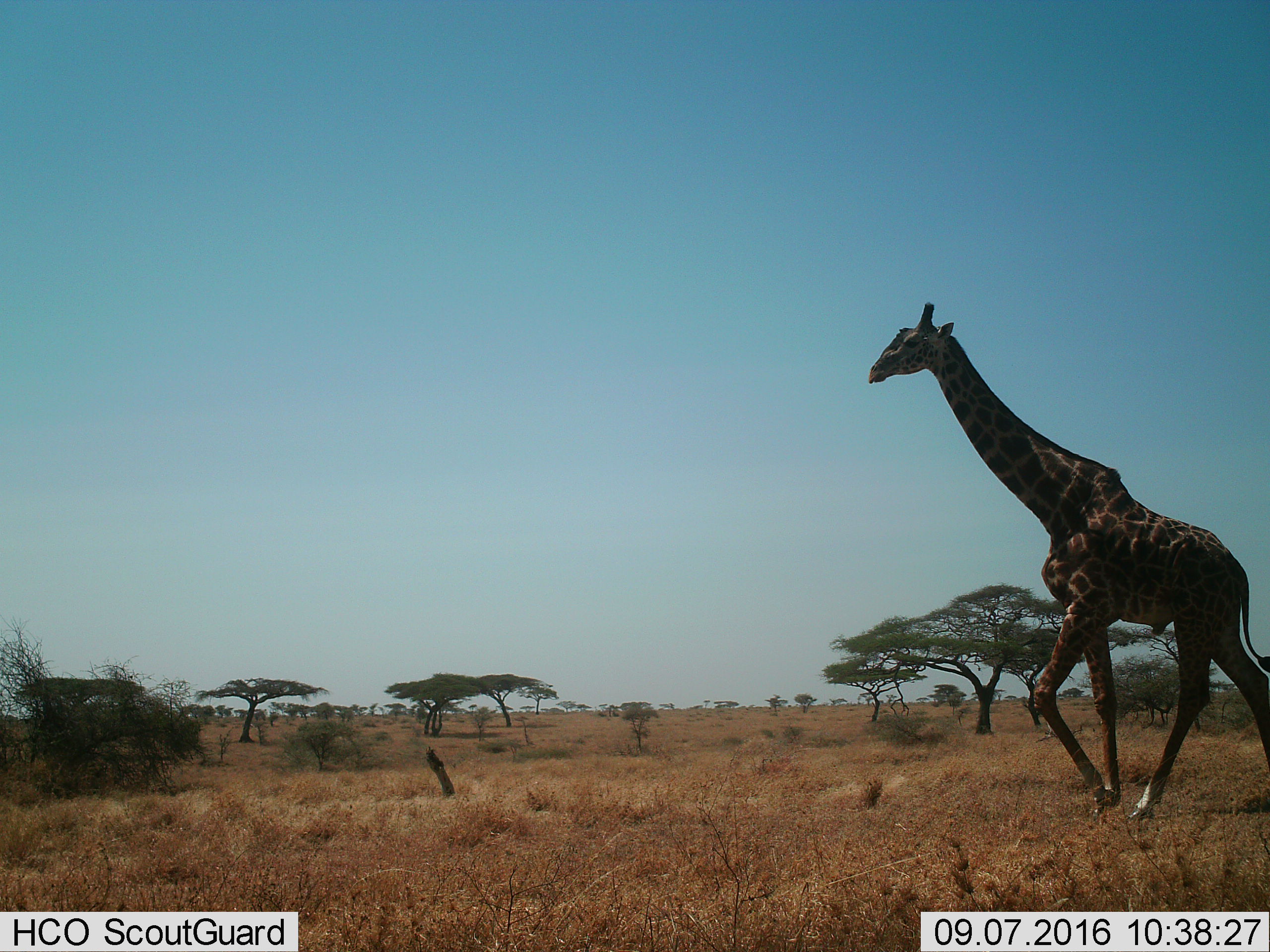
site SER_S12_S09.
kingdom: Animalia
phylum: Chordata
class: Mammalia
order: Artiodactyla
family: Giraffidae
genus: Giraffa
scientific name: Giraffa camelopardalis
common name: giraffe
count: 1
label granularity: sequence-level